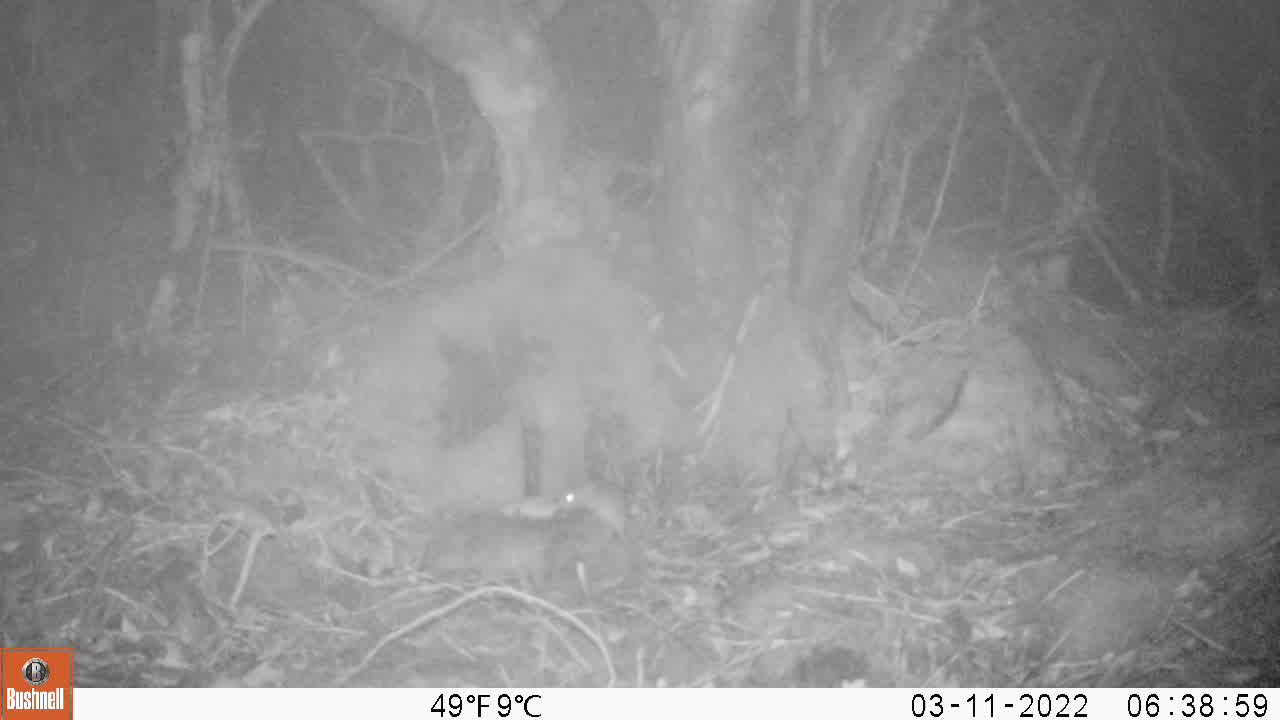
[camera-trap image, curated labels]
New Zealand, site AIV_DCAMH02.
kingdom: Animalia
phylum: Chordata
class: Mammalia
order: Rodentia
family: Muridae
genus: Mus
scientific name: Mus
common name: mouse